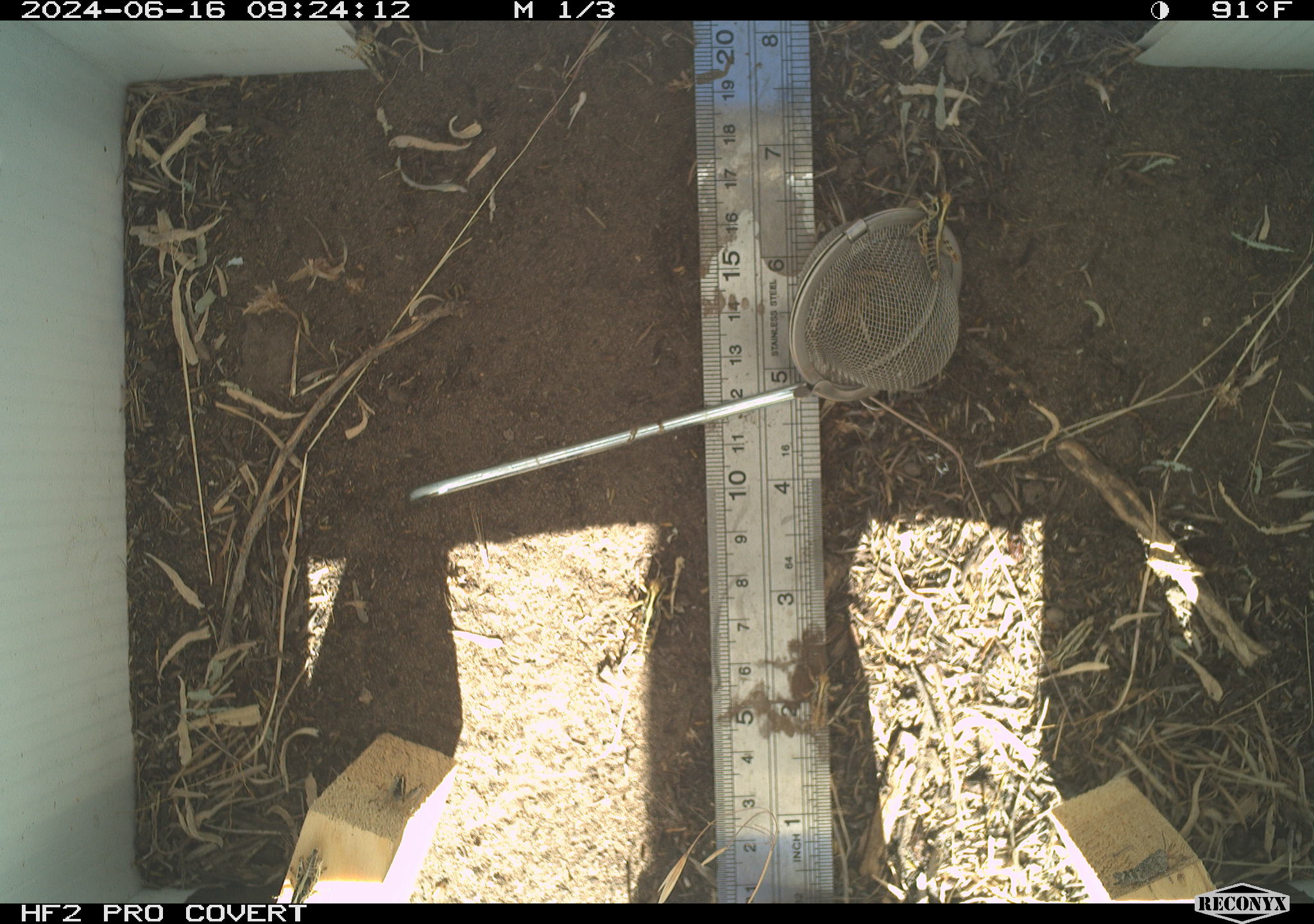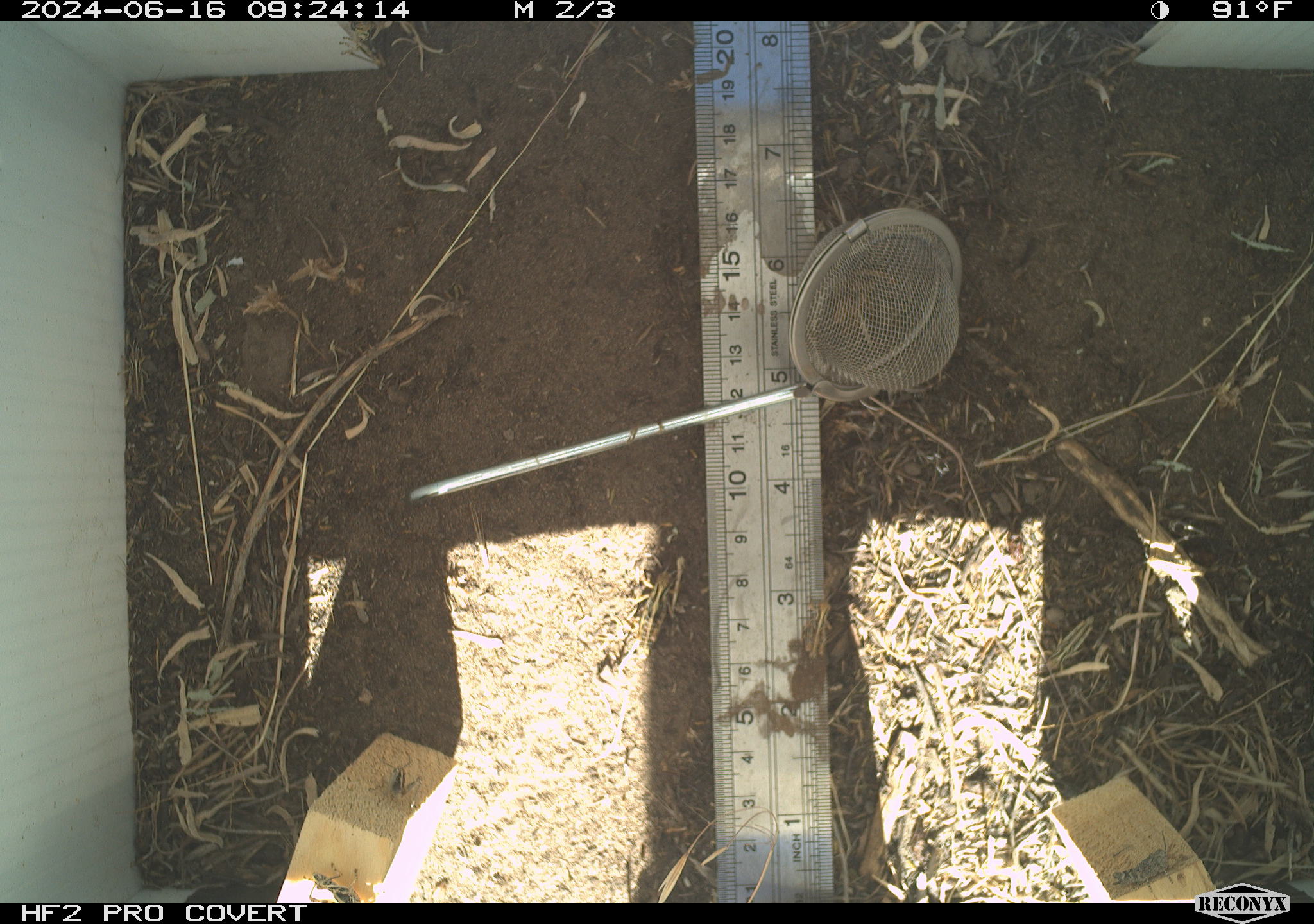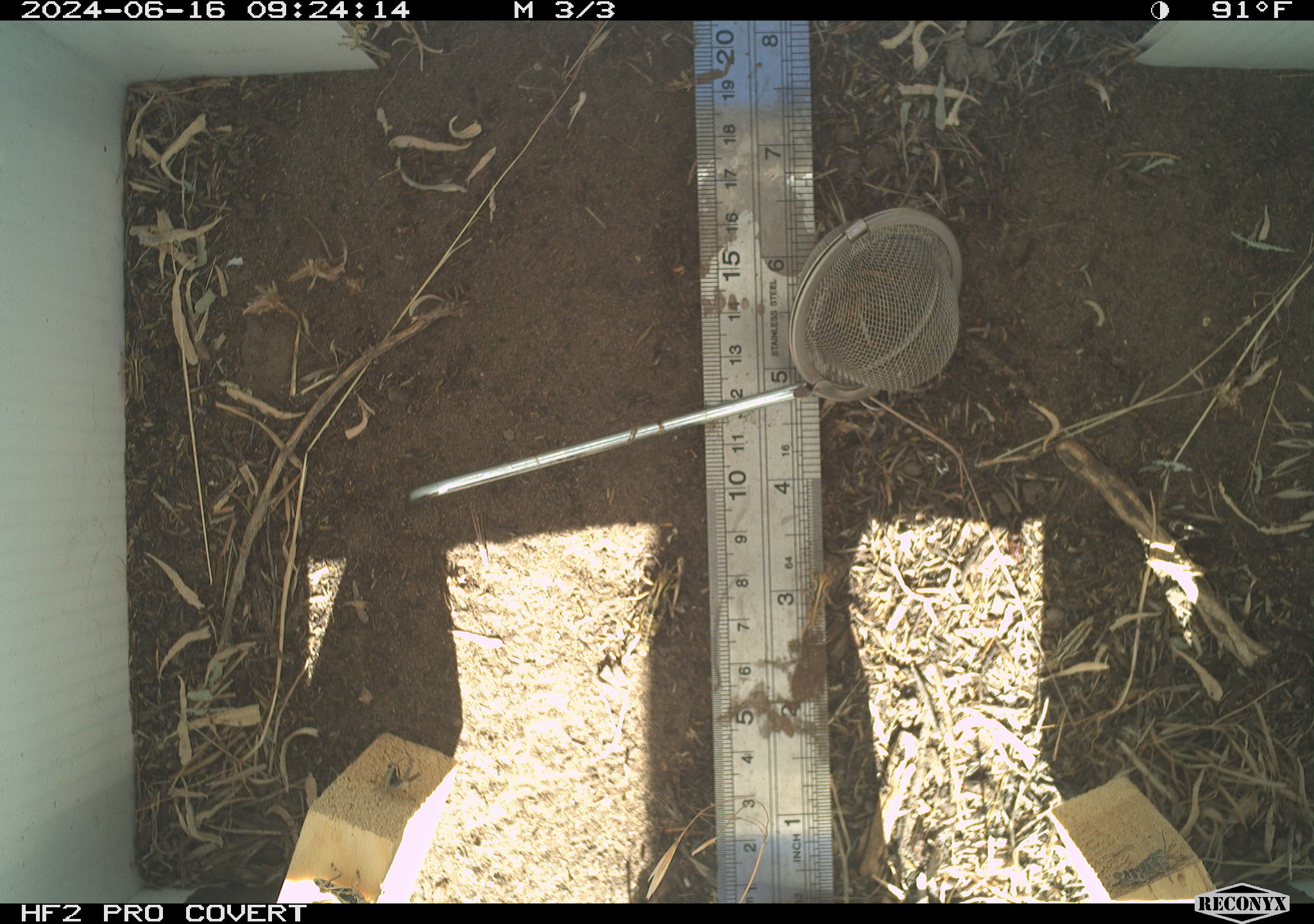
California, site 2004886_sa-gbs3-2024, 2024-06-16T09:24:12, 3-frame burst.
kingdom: Animalia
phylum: Arthropoda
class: Insecta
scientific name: Insecta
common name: insect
Insect (Insecta).